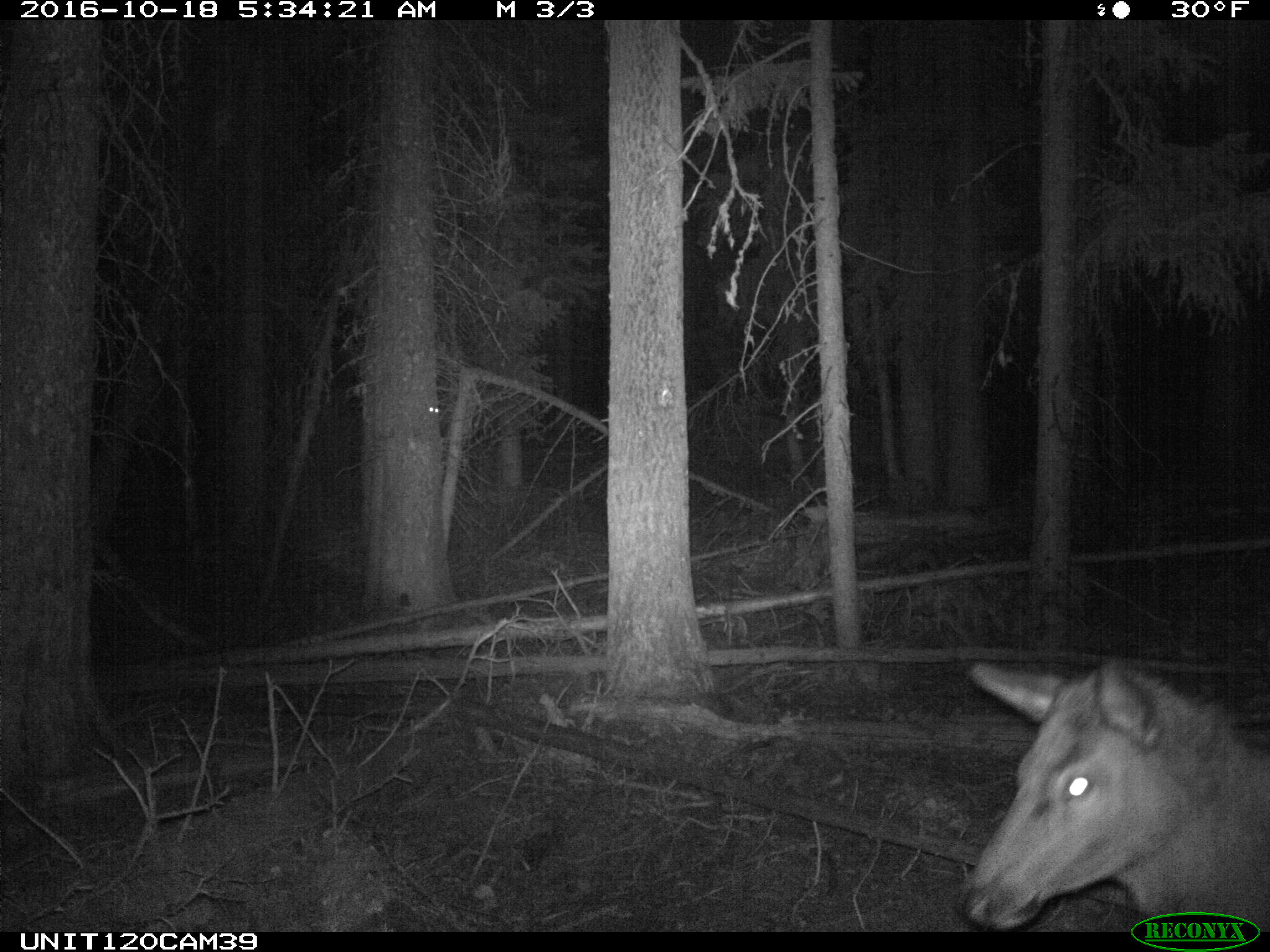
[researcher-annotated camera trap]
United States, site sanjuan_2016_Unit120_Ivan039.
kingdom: Animalia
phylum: Chordata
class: Mammalia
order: Artiodactyla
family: Cervidae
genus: Cervus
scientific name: Cervus elaphus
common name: red deer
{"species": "Cervus elaphus (red deer)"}